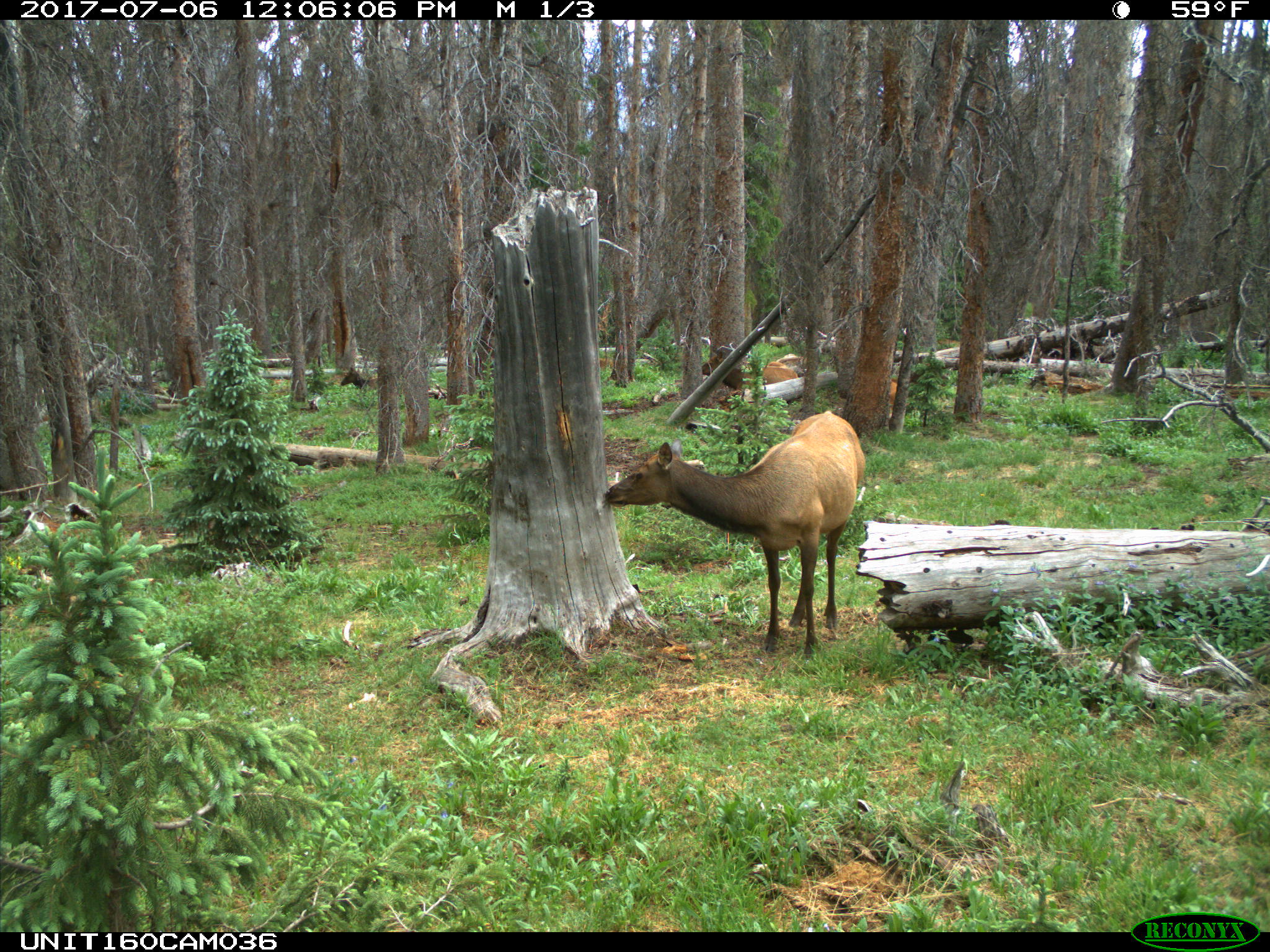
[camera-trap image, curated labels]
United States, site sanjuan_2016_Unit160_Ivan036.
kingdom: Animalia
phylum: Chordata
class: Mammalia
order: Artiodactyla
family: Cervidae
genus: Cervus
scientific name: Cervus elaphus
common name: red deer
Cervus elaphus (red deer).